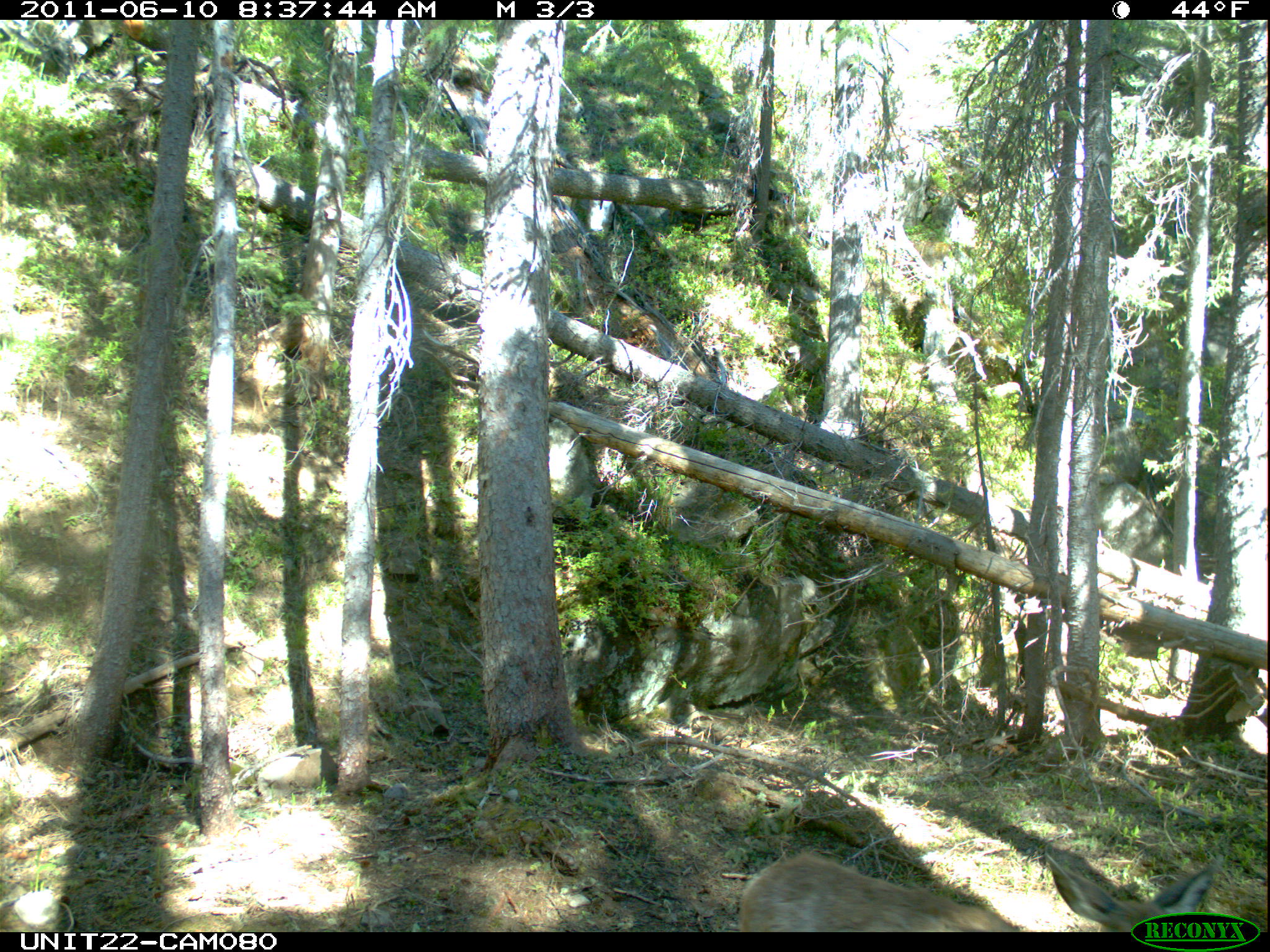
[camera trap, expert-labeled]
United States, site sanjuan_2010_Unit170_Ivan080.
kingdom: Animalia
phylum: Chordata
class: Mammalia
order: Artiodactyla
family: Cervidae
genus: Odocoileus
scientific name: Odocoileus hemionus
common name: mule deer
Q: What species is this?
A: Odocoileus hemionus (mule deer).